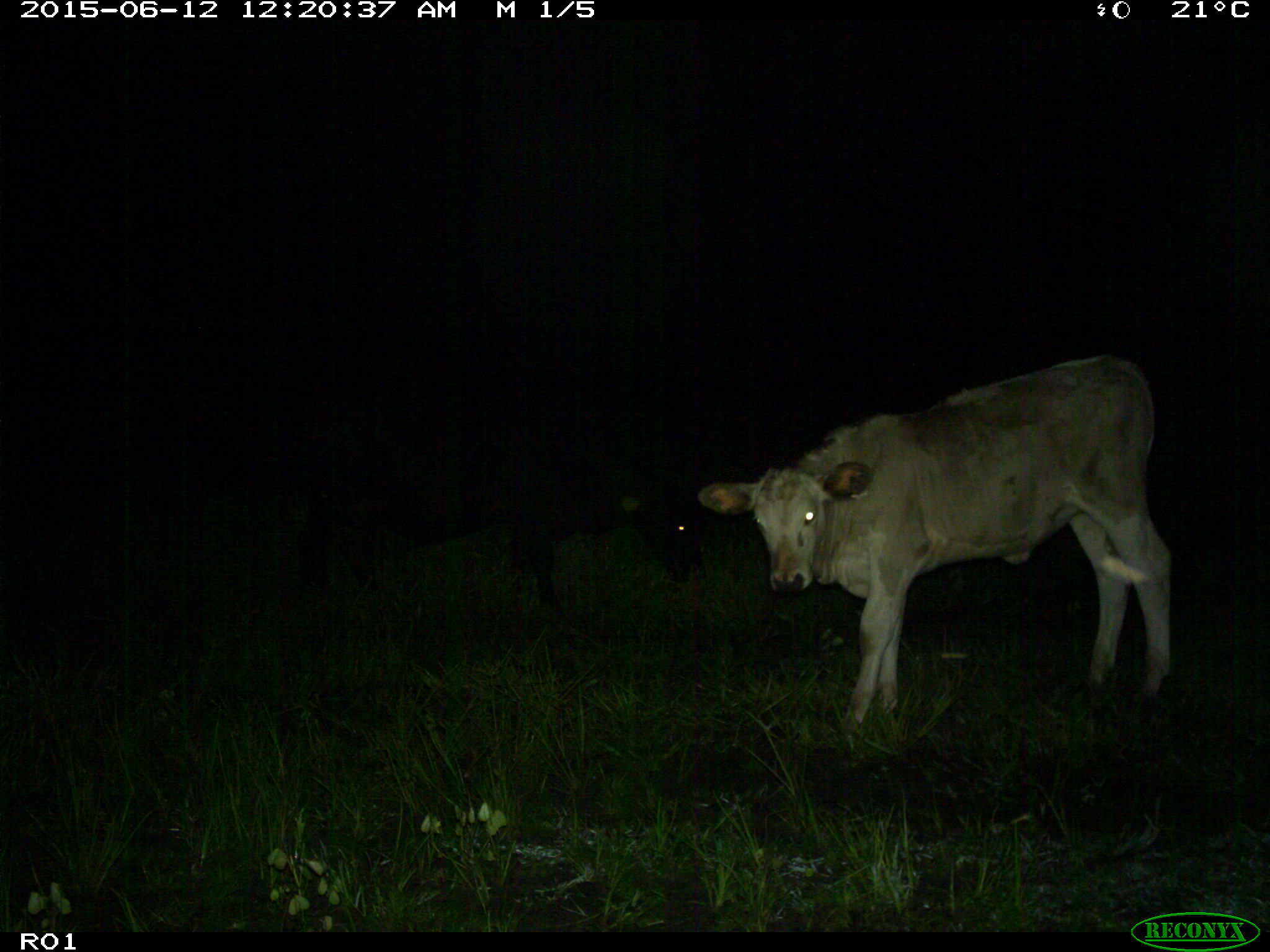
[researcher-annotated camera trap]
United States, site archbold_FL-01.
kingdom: Animalia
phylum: Chordata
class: Mammalia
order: Artiodactyla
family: Bovidae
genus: Bos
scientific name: Bos taurus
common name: domestic cow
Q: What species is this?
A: Bos taurus (domestic cow).